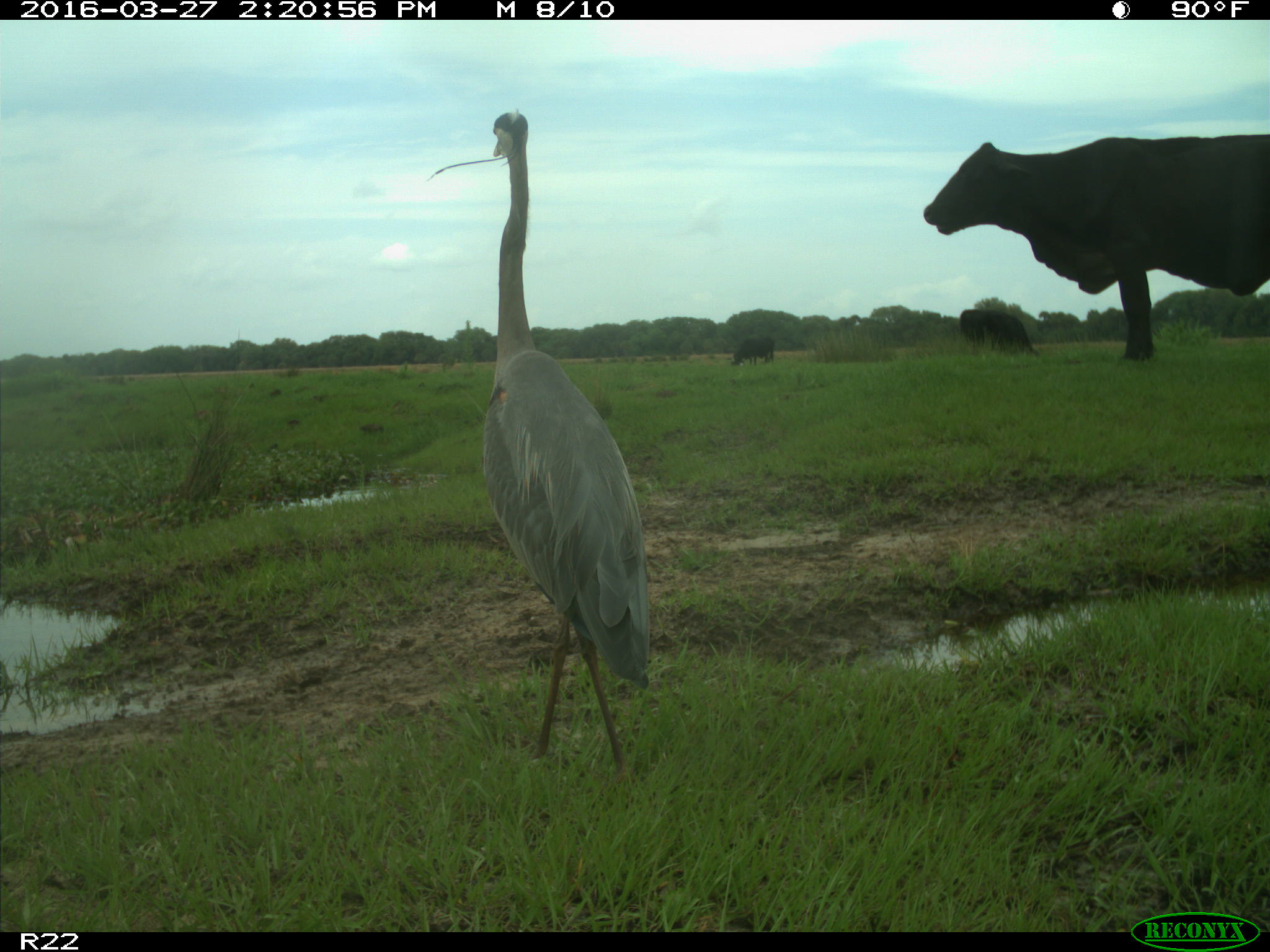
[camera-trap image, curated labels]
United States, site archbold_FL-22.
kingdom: Animalia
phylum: Chordata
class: Mammalia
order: Artiodactyla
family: Bovidae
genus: Bos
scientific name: Bos taurus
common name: domestic cow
Bos taurus (domestic cow).